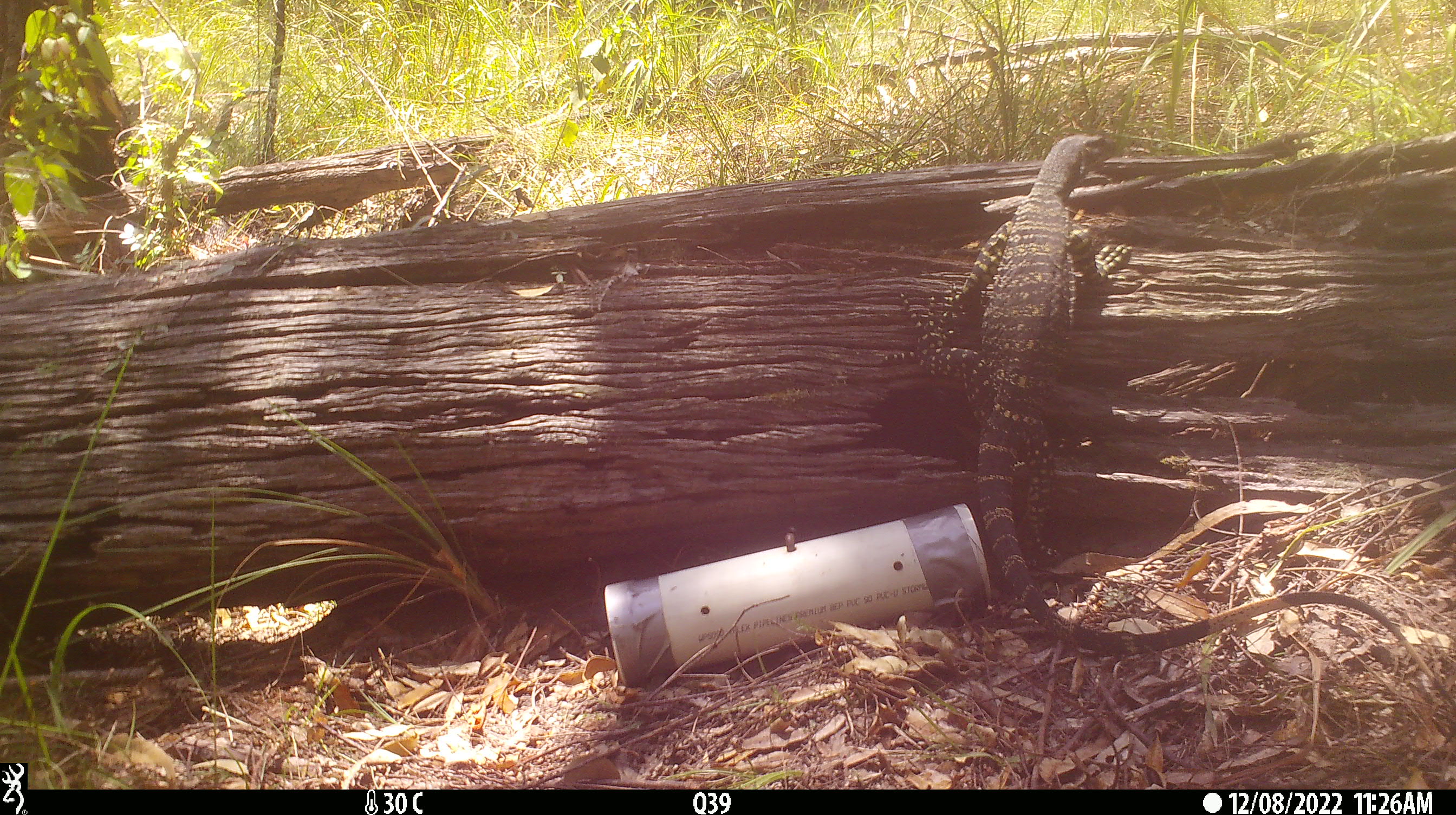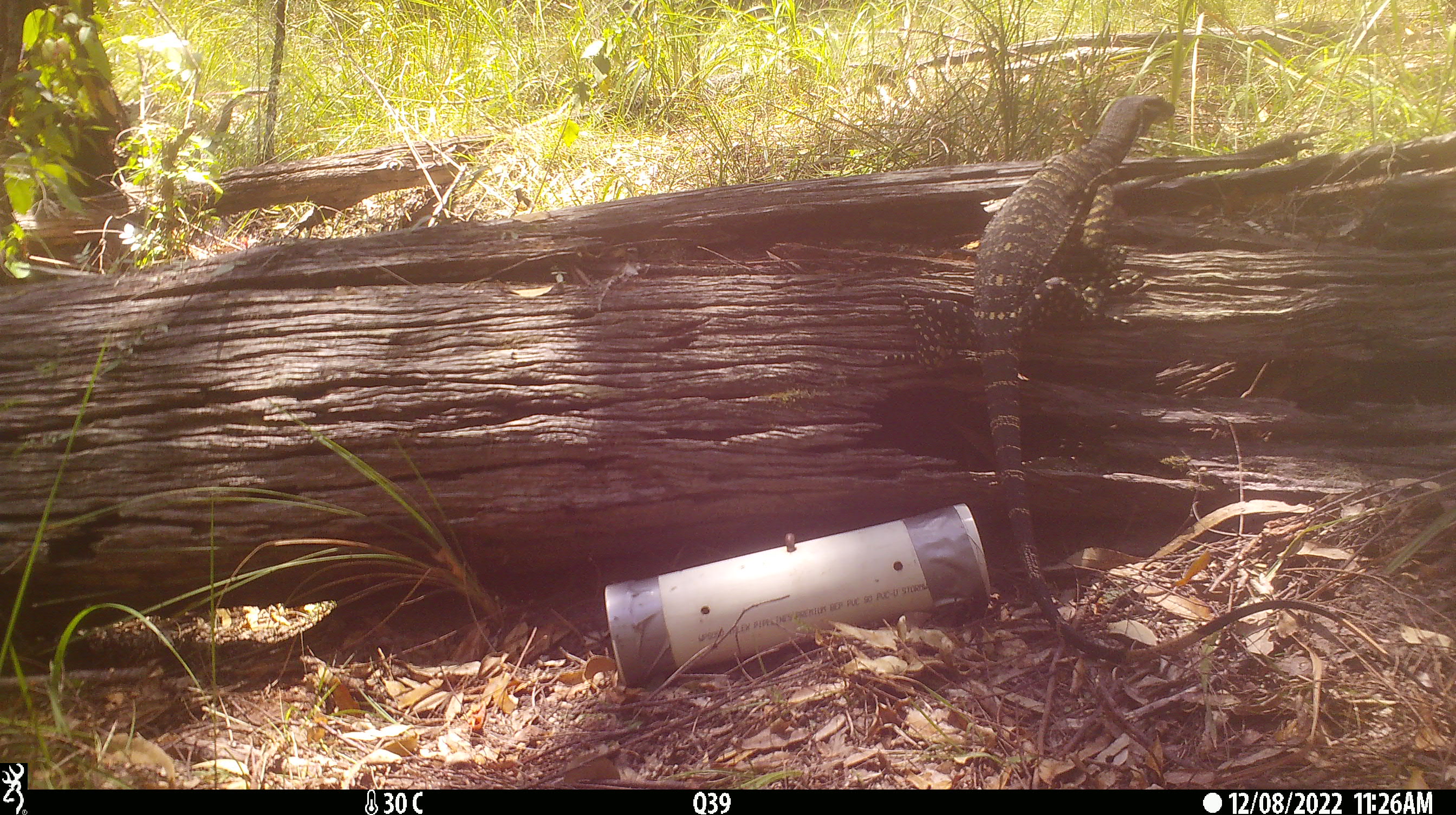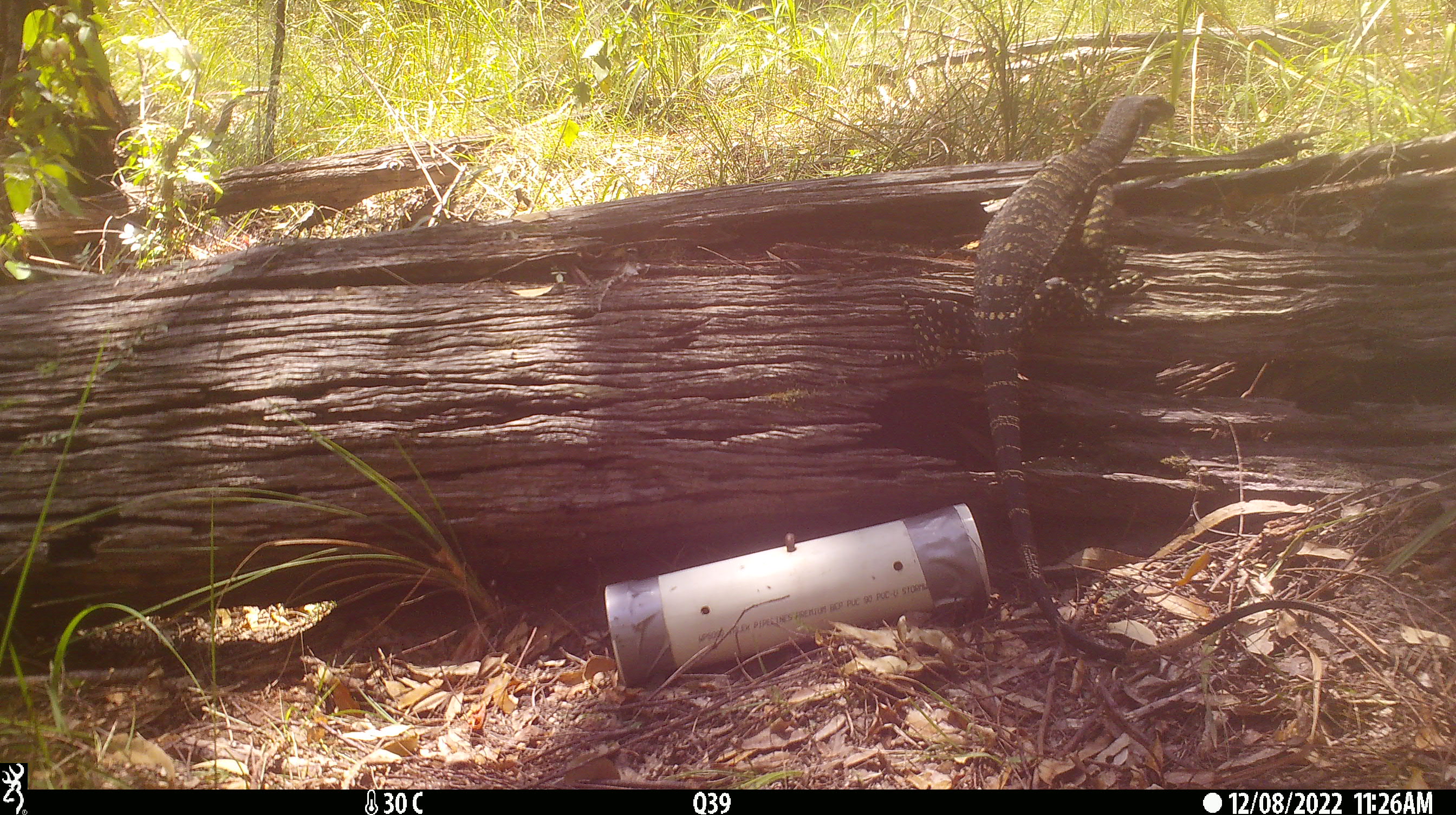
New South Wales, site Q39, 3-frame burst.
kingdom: Animalia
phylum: Chordata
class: Reptilia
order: Squamata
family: Varanidae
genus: Varanus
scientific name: Varanus varius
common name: lace monitor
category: goanna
Goanna (lace monitor) (Varanus varius).